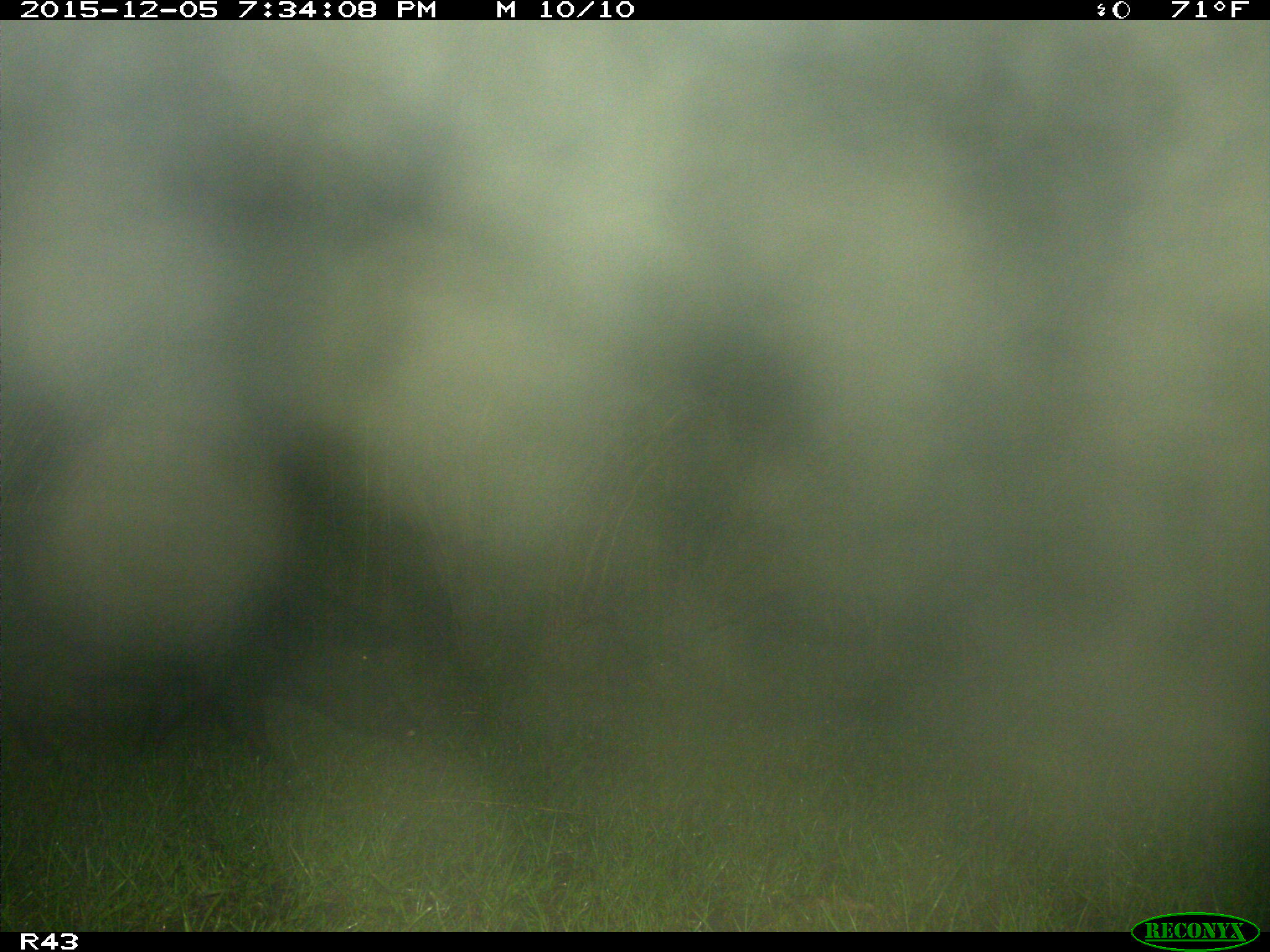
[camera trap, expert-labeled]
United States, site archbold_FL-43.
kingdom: Animalia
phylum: Chordata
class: Mammalia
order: Artiodactyla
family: Suidae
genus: Sus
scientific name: Sus scrofa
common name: wild boar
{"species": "Sus scrofa (wild boar)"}